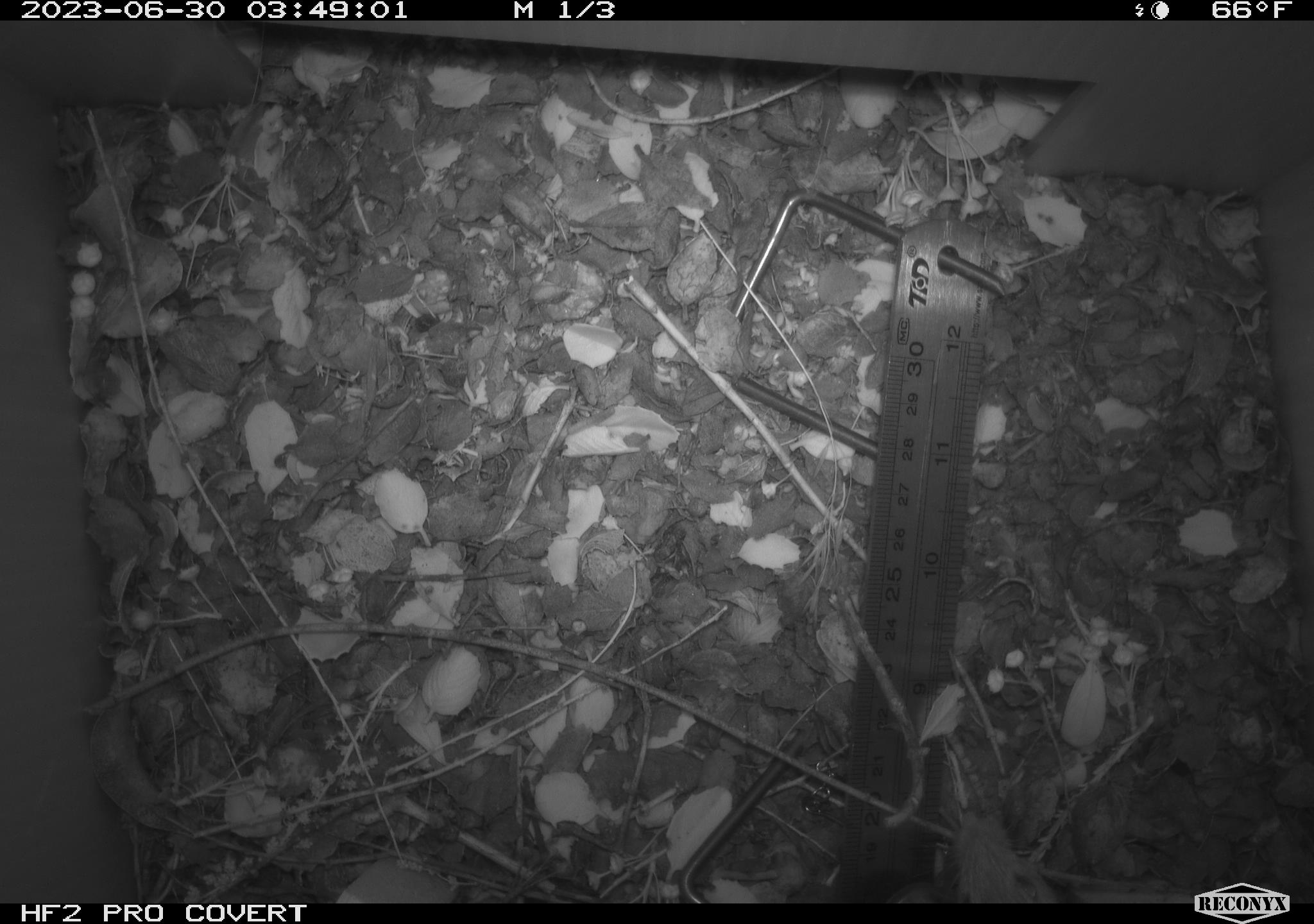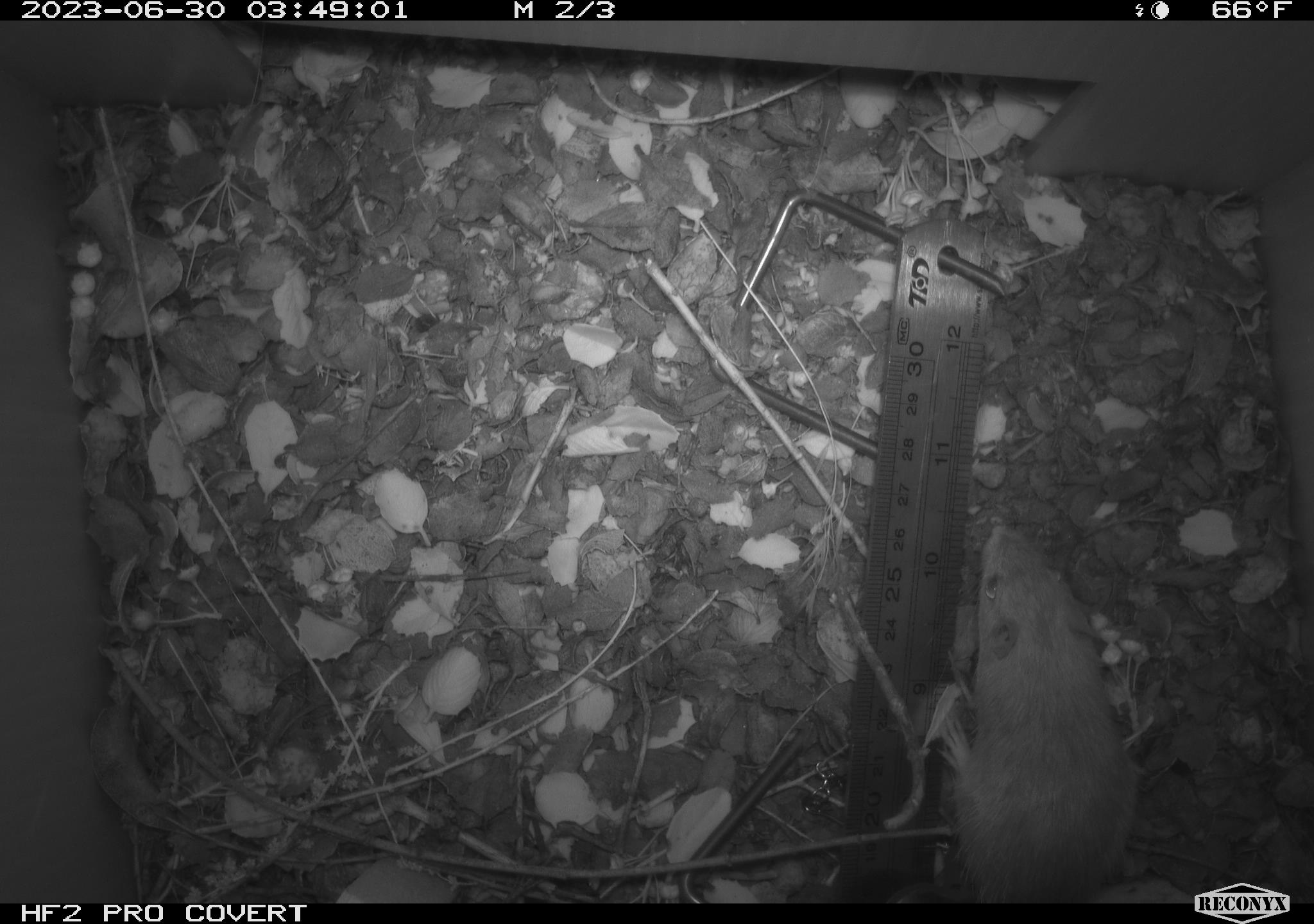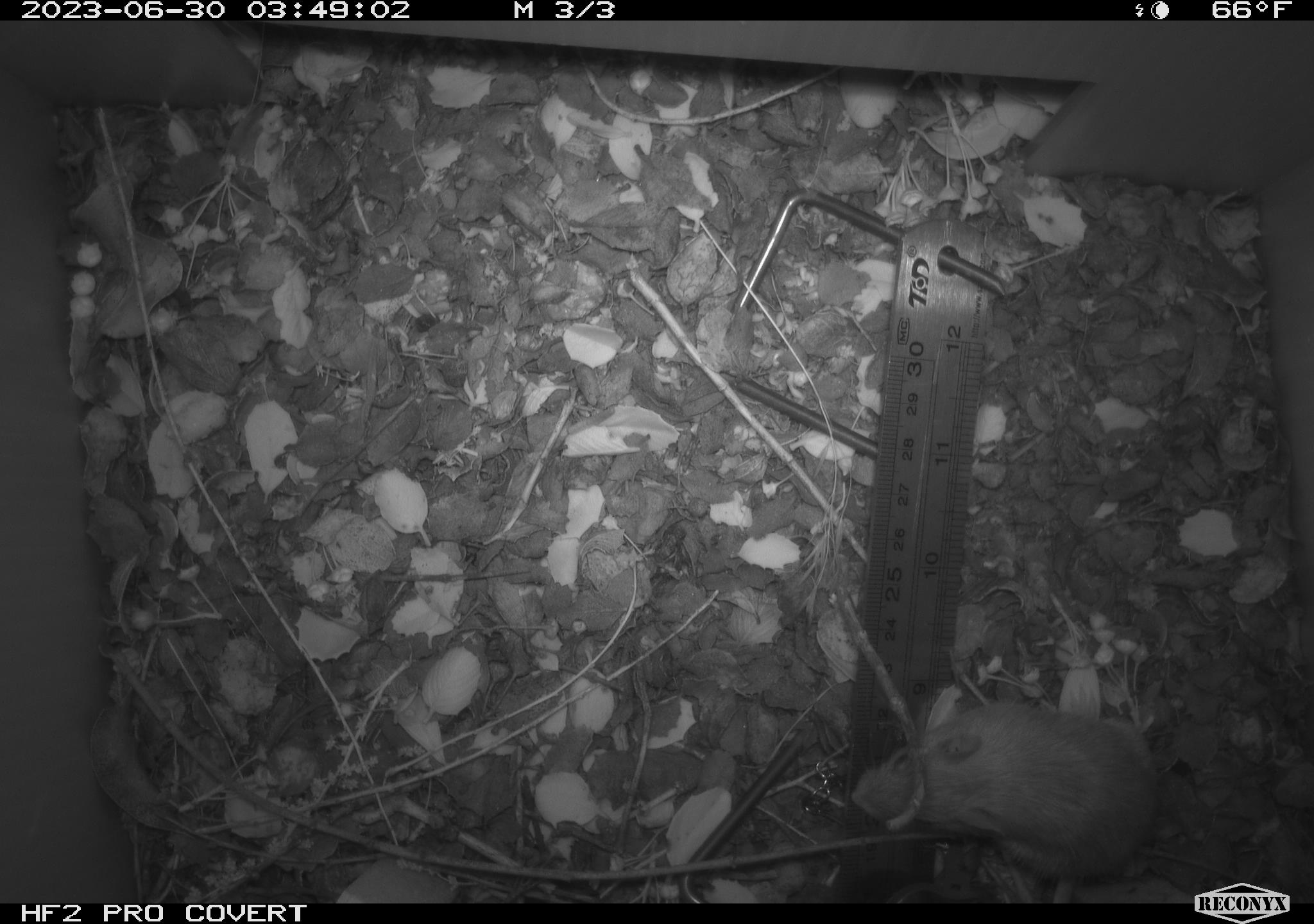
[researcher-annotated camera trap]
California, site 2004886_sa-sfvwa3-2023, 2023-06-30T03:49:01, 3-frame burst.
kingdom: Animalia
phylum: Chordata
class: Mammalia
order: Rodentia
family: Heteromyidae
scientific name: Heteromyidae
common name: kangaroo rats and pocket mice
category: heteromyidae family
Heteromyidae family (kangaroo rats and pocket mice) (Heteromyidae).